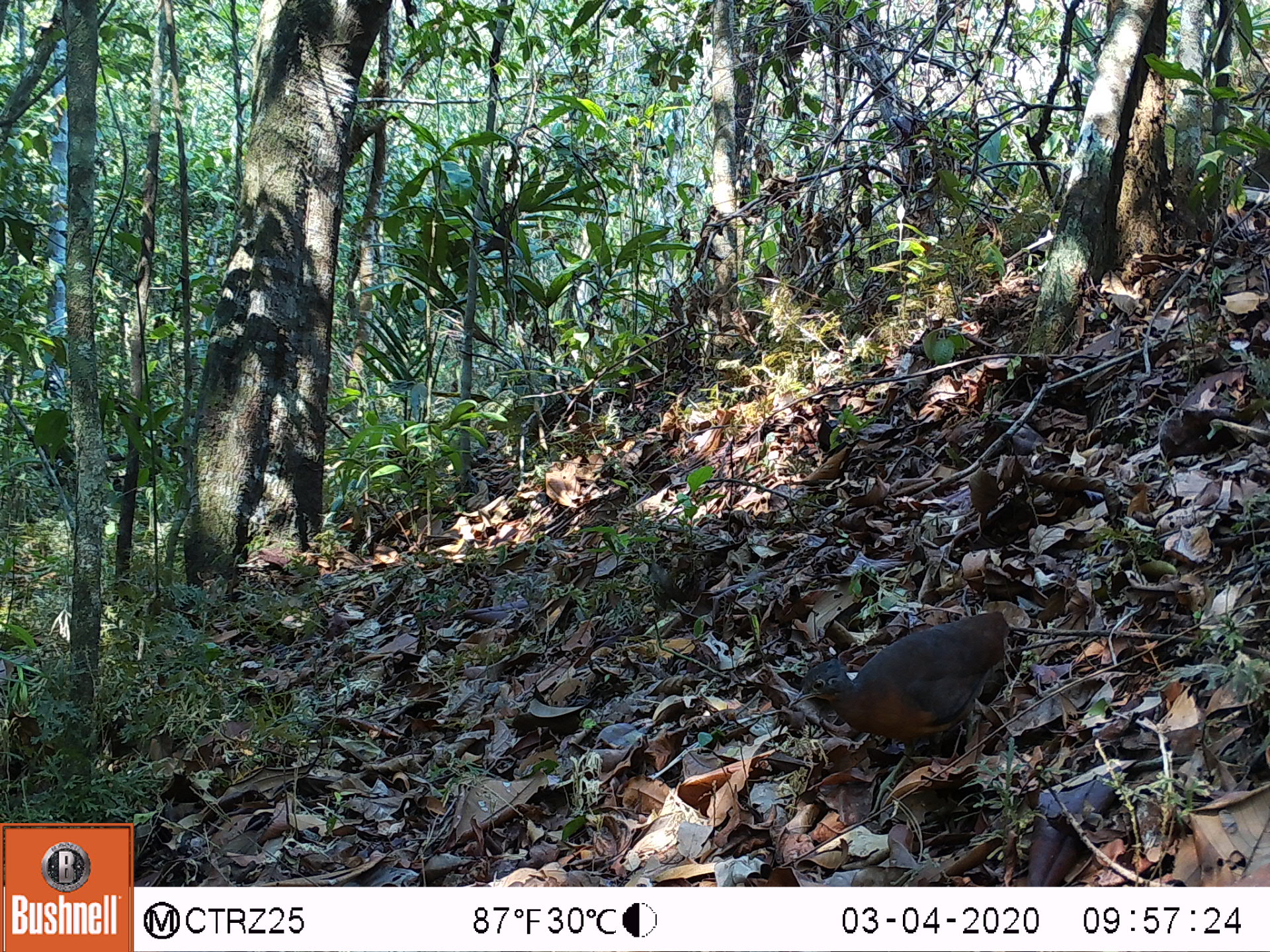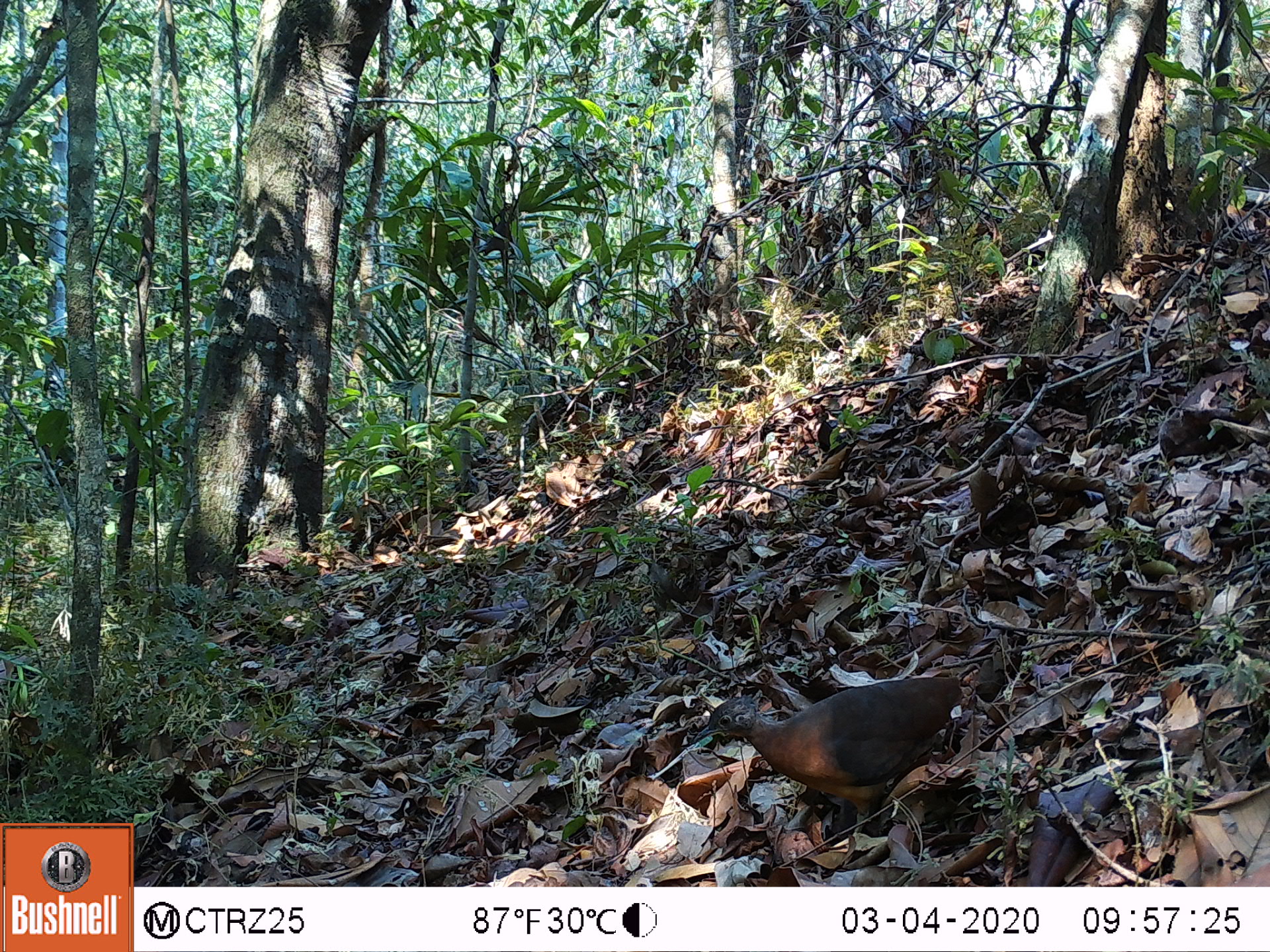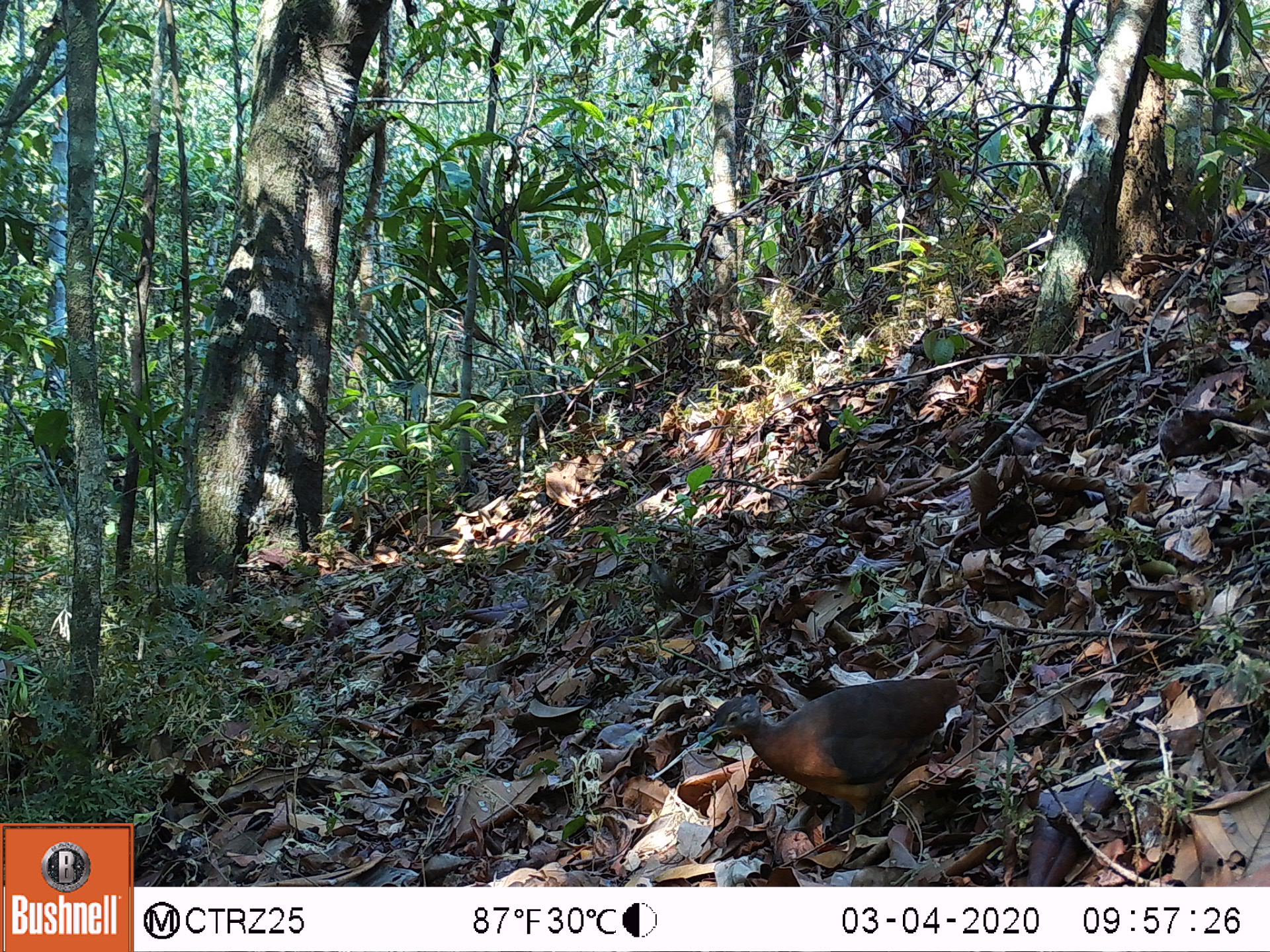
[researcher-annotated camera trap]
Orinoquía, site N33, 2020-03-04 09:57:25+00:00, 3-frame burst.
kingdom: Animalia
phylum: Chordata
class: Aves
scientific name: Aves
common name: bird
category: unknown bird